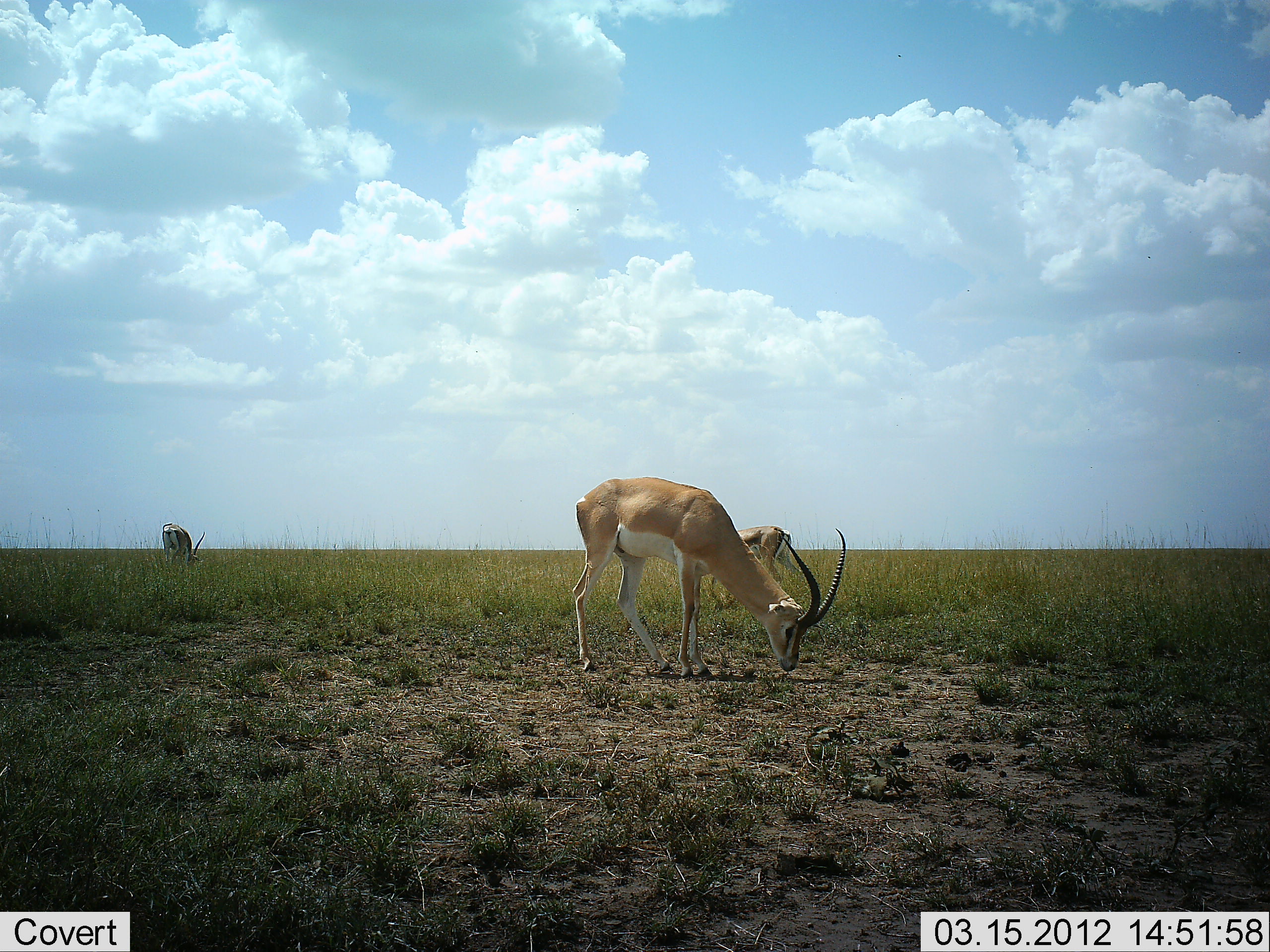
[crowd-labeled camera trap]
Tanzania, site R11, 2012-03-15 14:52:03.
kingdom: Animalia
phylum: Chordata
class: Mammalia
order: Artiodactyla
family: Bovidae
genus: Nanger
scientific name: Nanger granti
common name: grant's gazelle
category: gazellegrants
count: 3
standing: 21%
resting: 0%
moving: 5%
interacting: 0%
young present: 0%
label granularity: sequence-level